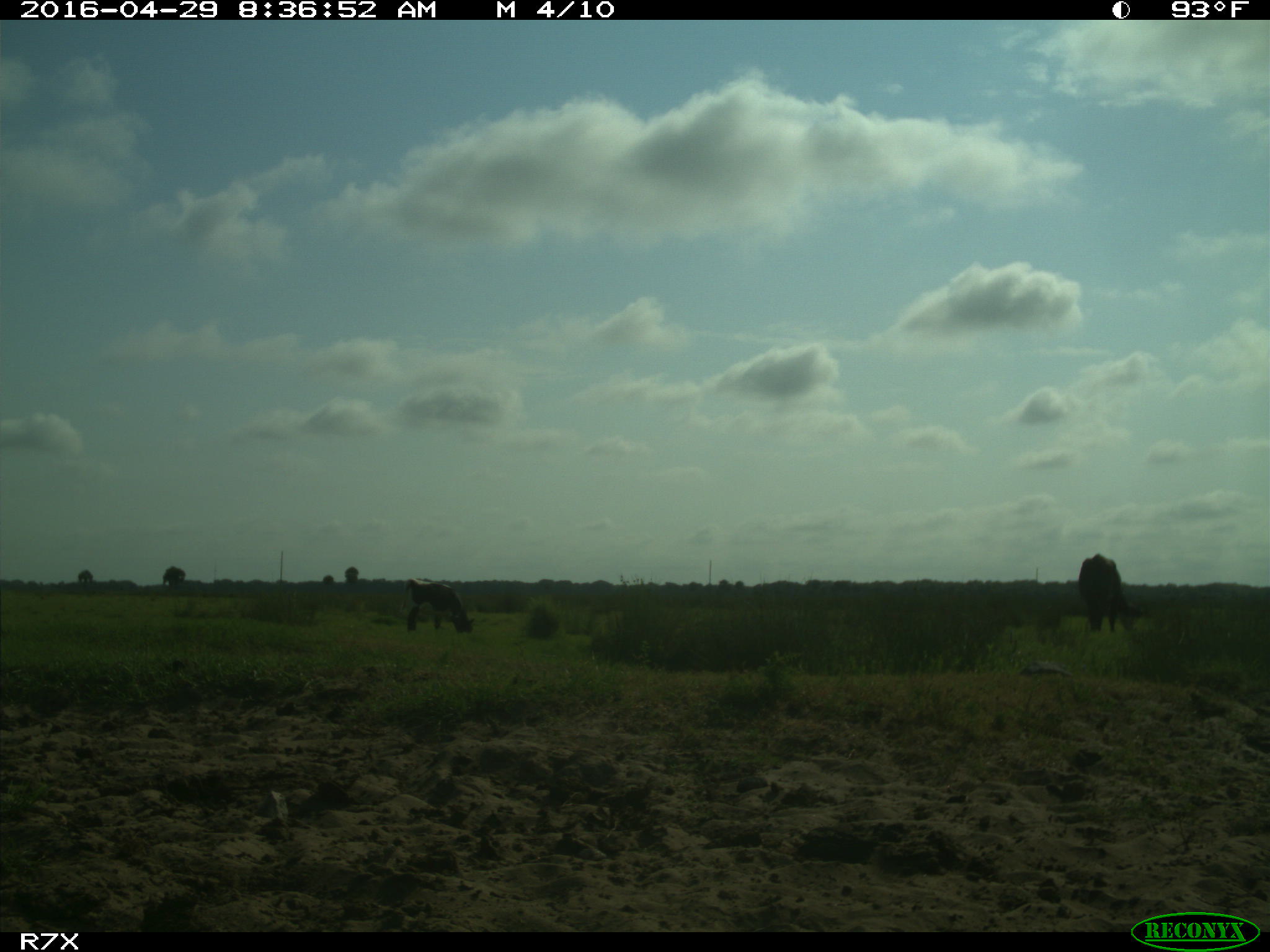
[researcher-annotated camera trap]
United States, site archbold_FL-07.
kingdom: Animalia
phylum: Chordata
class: Mammalia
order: Artiodactyla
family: Bovidae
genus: Bos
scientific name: Bos taurus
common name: domestic cow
Bos taurus (domestic cow).